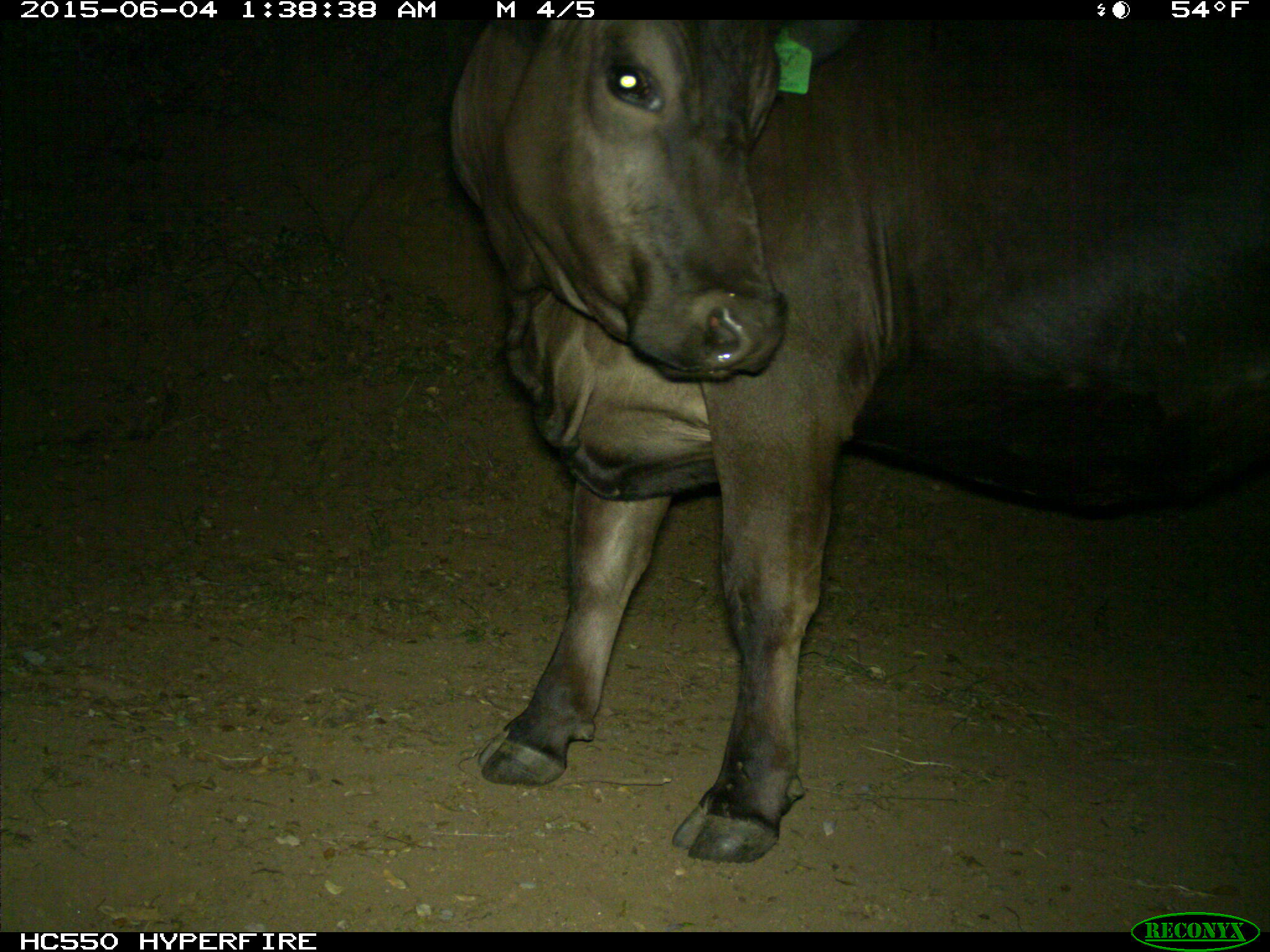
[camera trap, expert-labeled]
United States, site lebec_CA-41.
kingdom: Animalia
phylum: Chordata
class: Mammalia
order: Artiodactyla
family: Bovidae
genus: Bos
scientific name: Bos taurus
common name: domestic cow